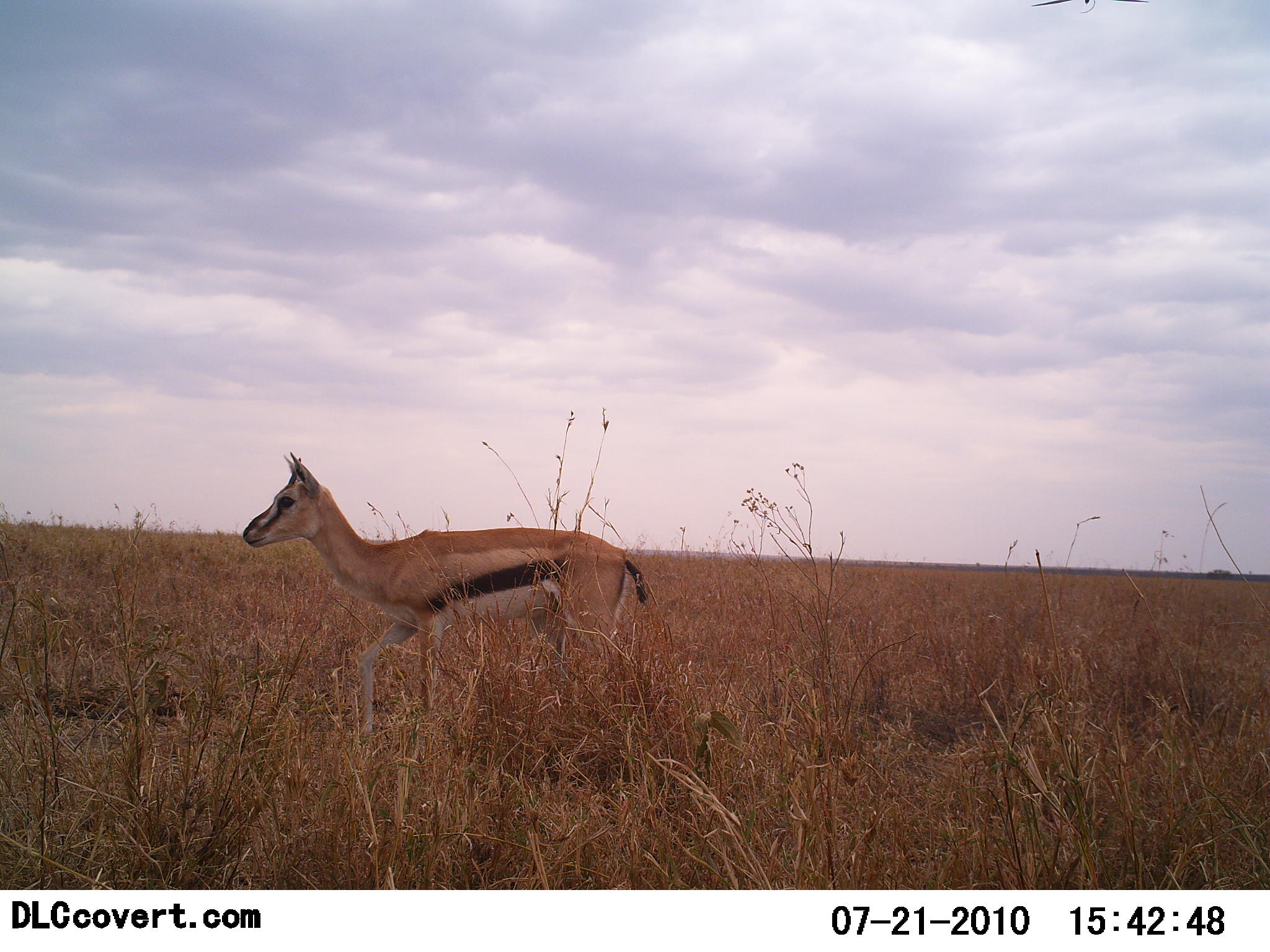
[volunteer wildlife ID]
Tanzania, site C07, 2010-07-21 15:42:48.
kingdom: Animalia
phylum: Chordata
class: Mammalia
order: Artiodactyla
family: Bovidae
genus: Eudorcas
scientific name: Eudorcas thomsonii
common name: thomson's gazelle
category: gazellethomsons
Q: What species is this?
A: Gazellethomsons (thomson's gazelle) (Eudorcas thomsonii).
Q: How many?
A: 1.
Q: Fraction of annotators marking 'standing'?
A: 44%.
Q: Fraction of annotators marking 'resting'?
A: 0%.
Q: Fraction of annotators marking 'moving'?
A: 56%.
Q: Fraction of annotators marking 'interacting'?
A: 0%.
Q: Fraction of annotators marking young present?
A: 0%.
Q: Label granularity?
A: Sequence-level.